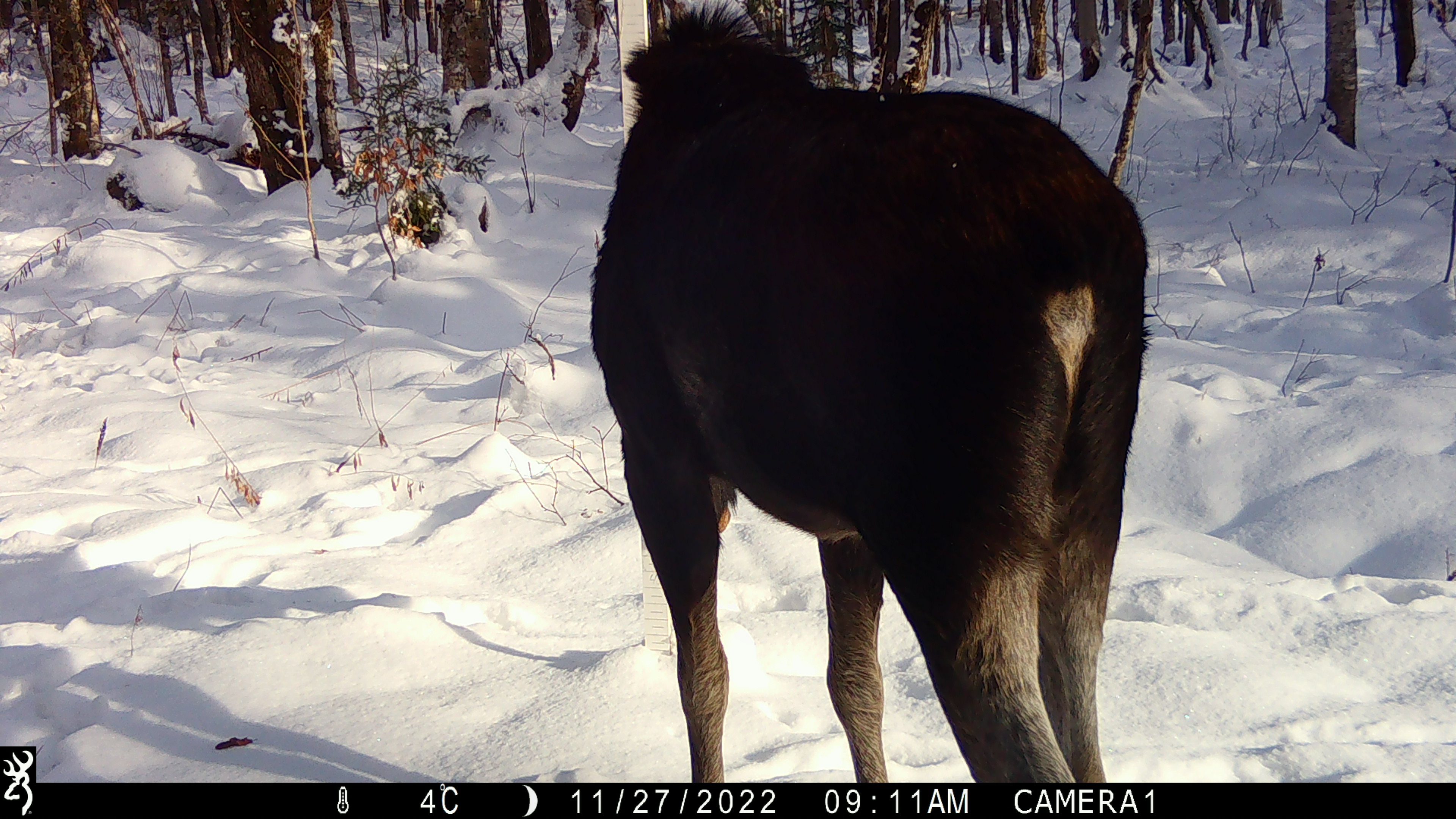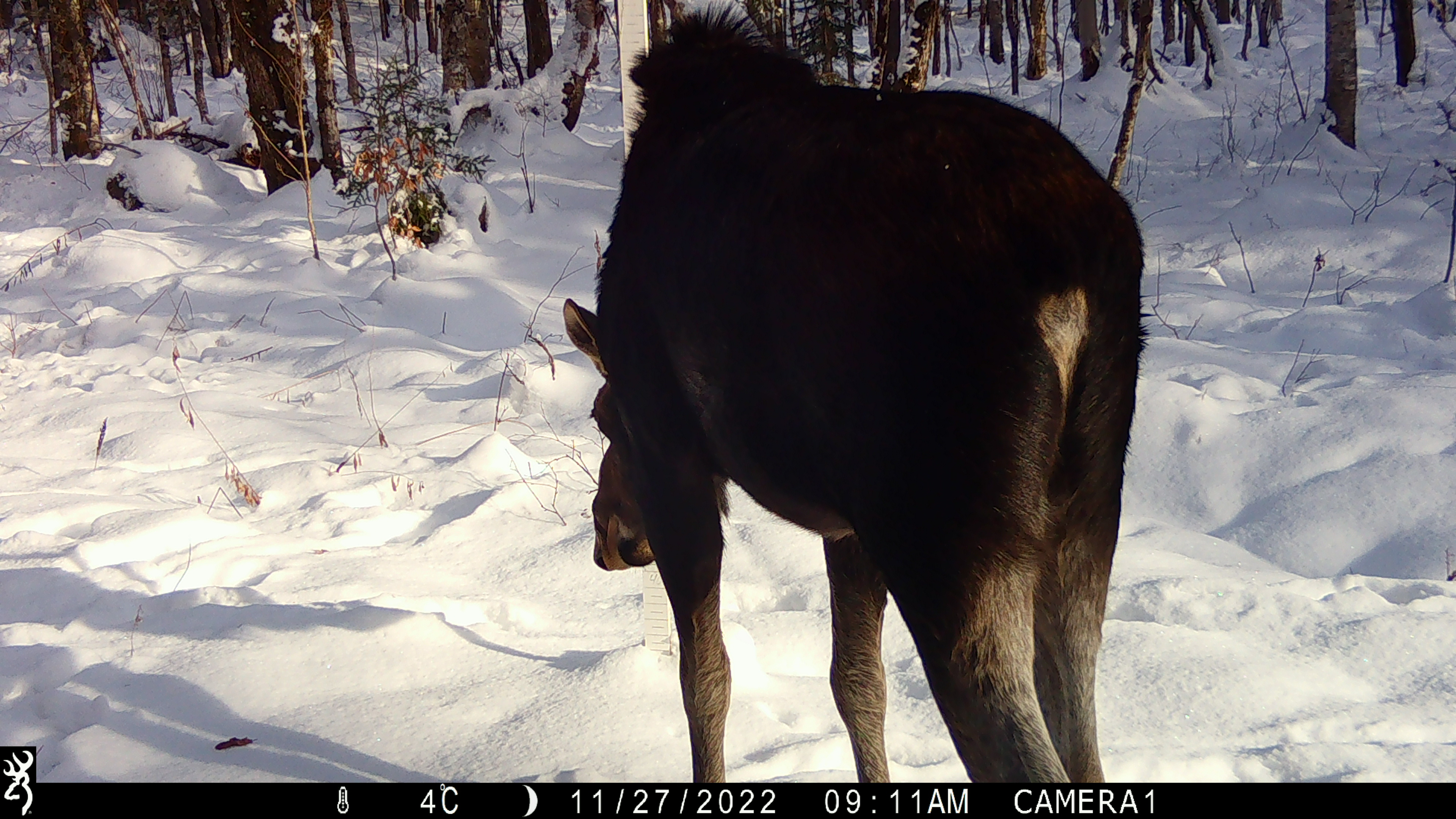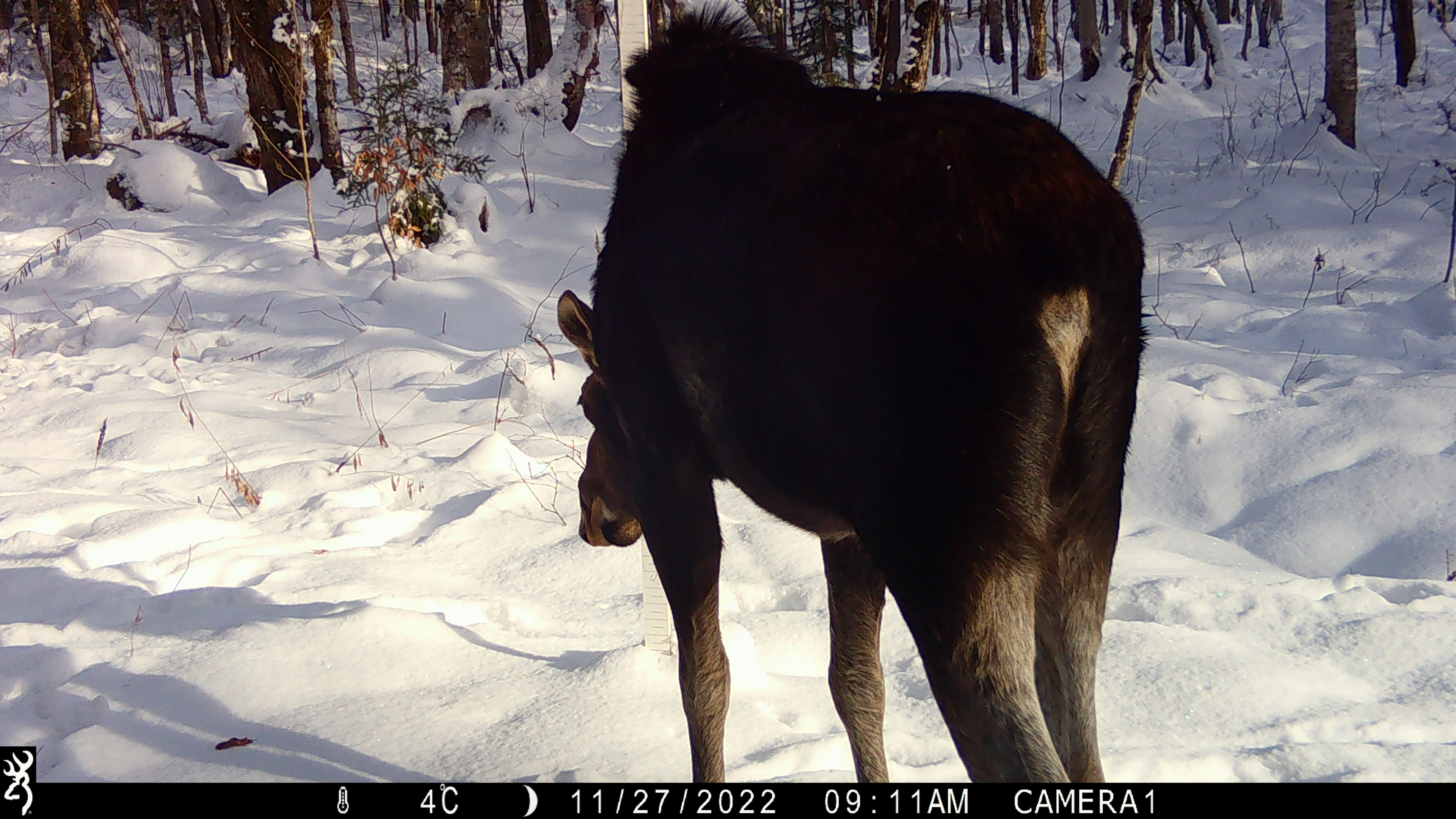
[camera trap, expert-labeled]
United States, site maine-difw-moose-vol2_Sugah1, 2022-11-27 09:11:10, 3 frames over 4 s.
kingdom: Animalia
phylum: Chordata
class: Mammalia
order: Artiodactyla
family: Cervidae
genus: Alces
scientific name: Alces alces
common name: moose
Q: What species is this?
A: Moose (Alces alces).